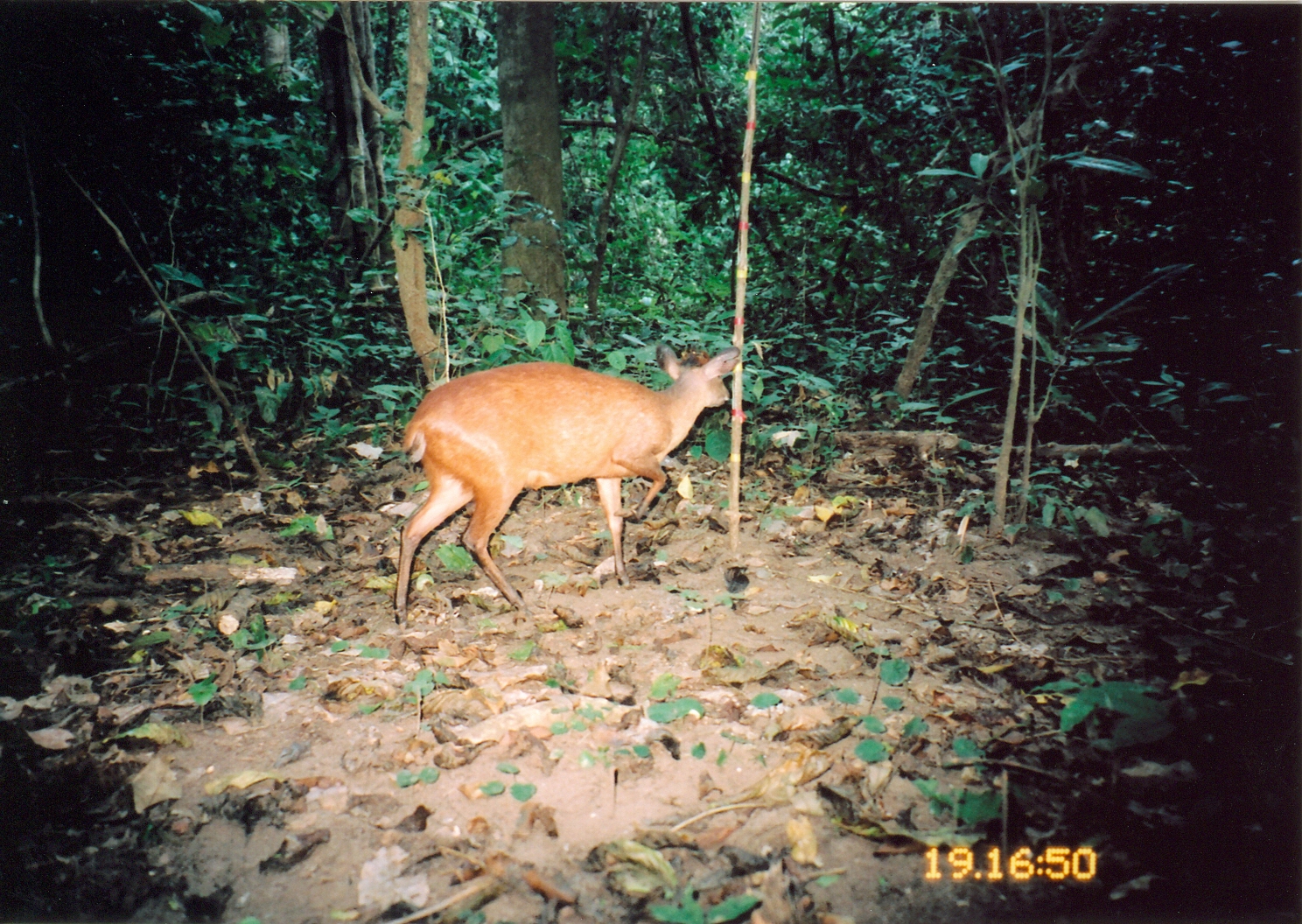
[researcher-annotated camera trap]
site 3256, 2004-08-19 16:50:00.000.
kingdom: Animalia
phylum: Chordata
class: Mammalia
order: Artiodactyla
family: Bovidae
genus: Cephalophus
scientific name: Cephalophus harveyi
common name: harvey's duiker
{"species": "Cephalophus harveyi (harvey's duiker)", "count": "1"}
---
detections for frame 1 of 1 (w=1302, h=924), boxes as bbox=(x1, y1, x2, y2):
cephalophus harveyi: bbox=(392, 344, 740, 623)